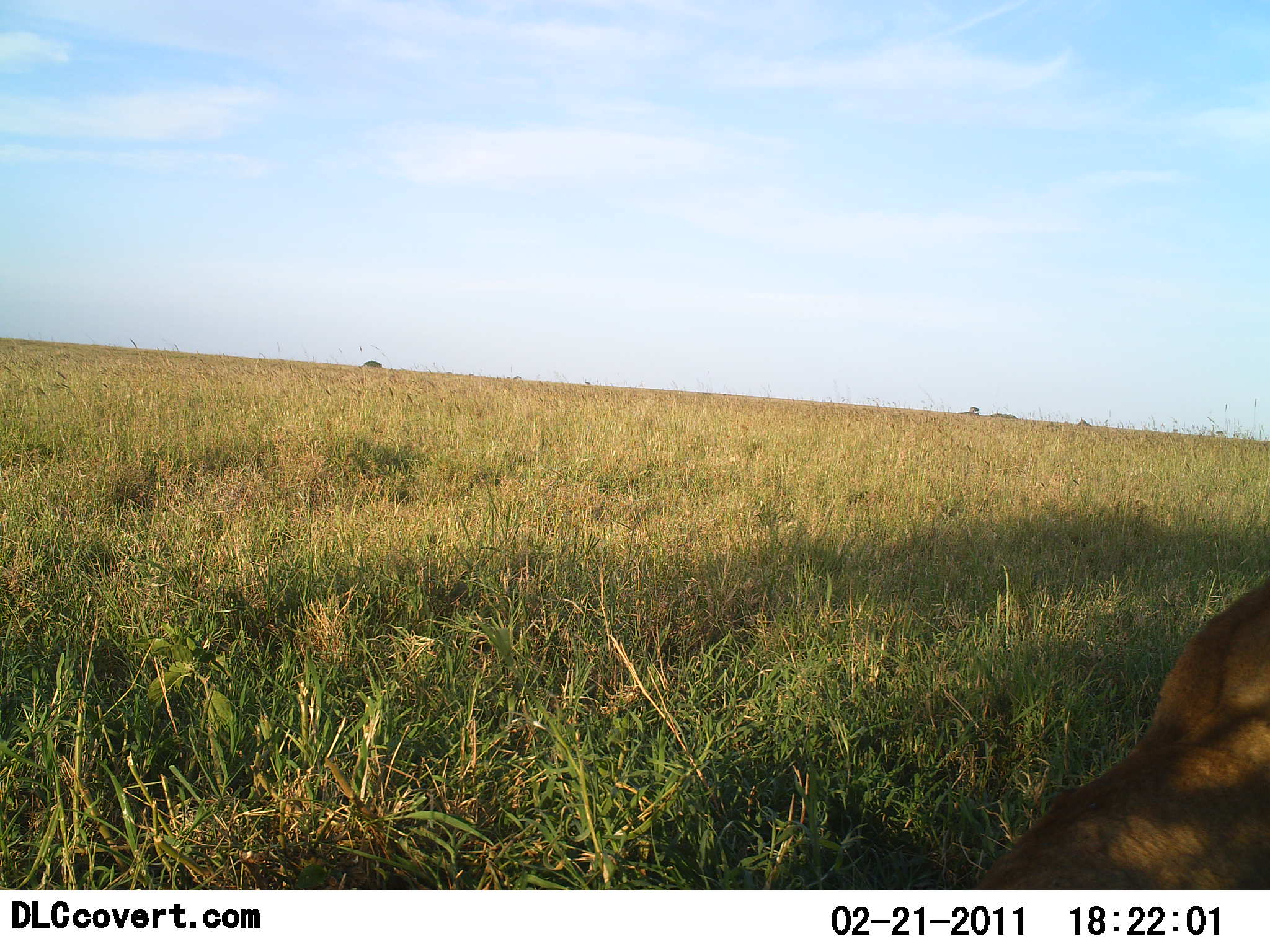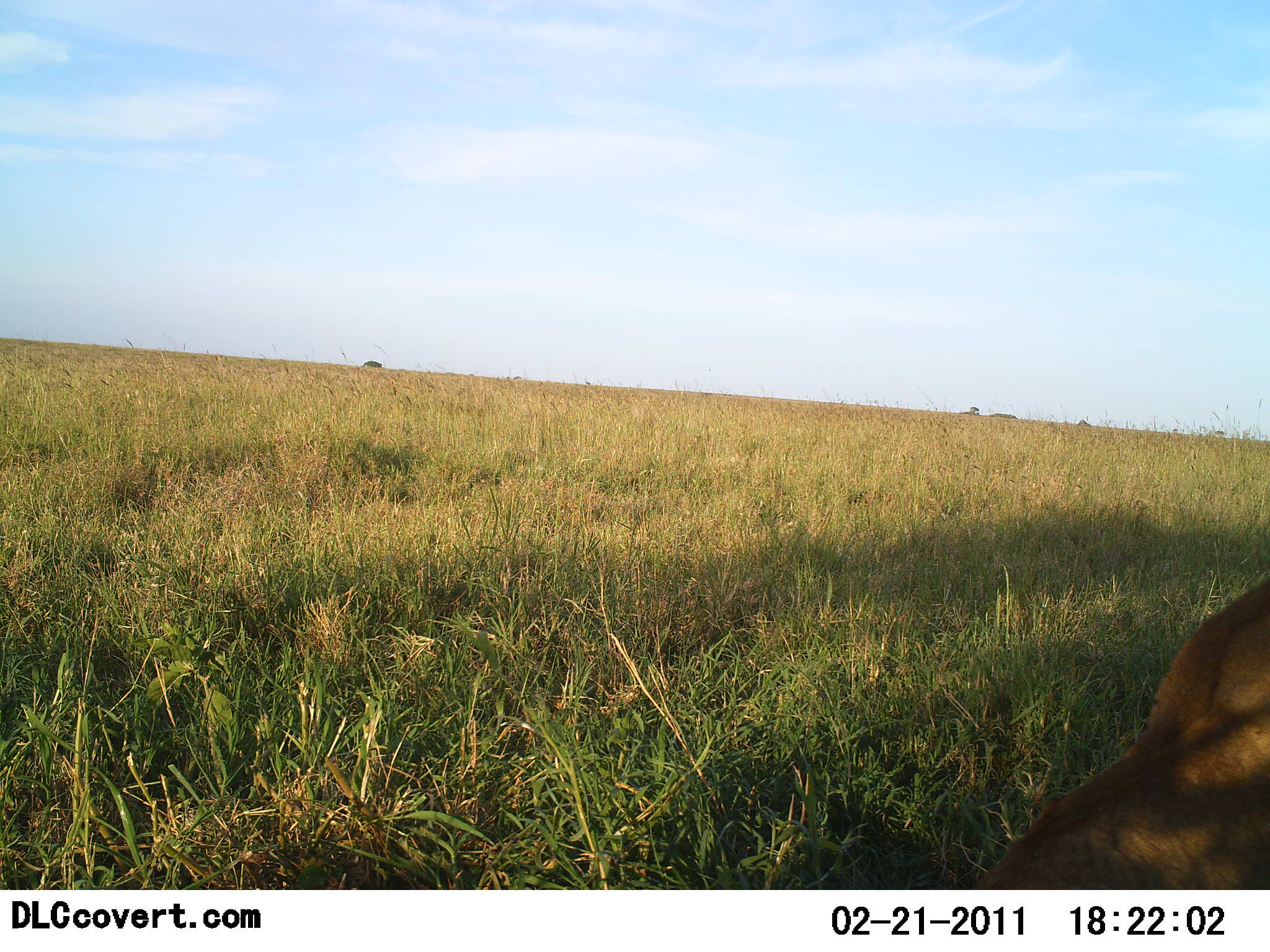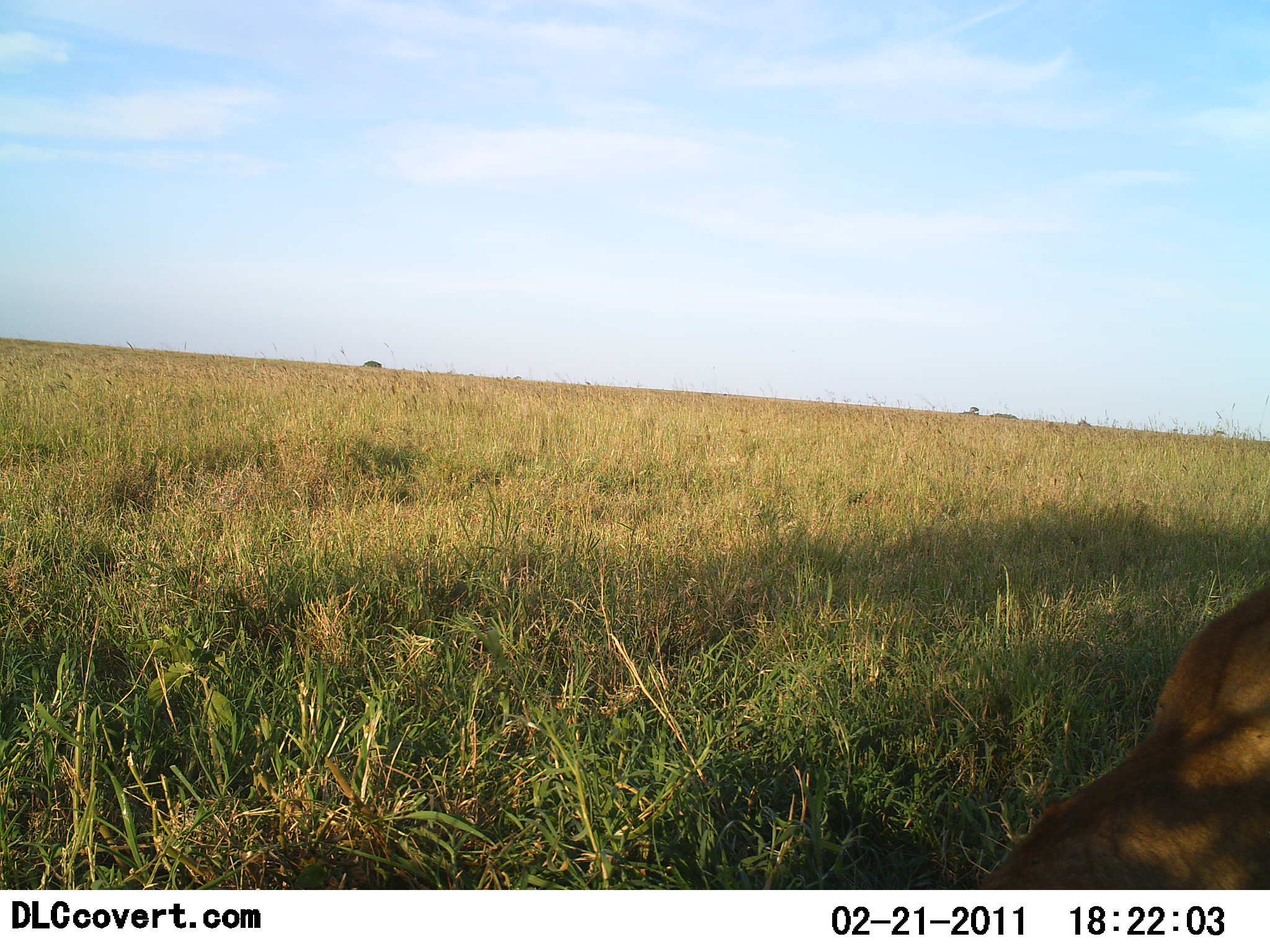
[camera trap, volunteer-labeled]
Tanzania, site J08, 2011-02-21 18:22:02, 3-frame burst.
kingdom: Animalia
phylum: Chordata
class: Mammalia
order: Carnivora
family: Felidae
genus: Panthera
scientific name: Panthera leo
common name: lion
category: lionfemale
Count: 1.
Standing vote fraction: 25%.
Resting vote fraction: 88%.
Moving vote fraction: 0%.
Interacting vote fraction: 0%.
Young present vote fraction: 0%.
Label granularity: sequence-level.